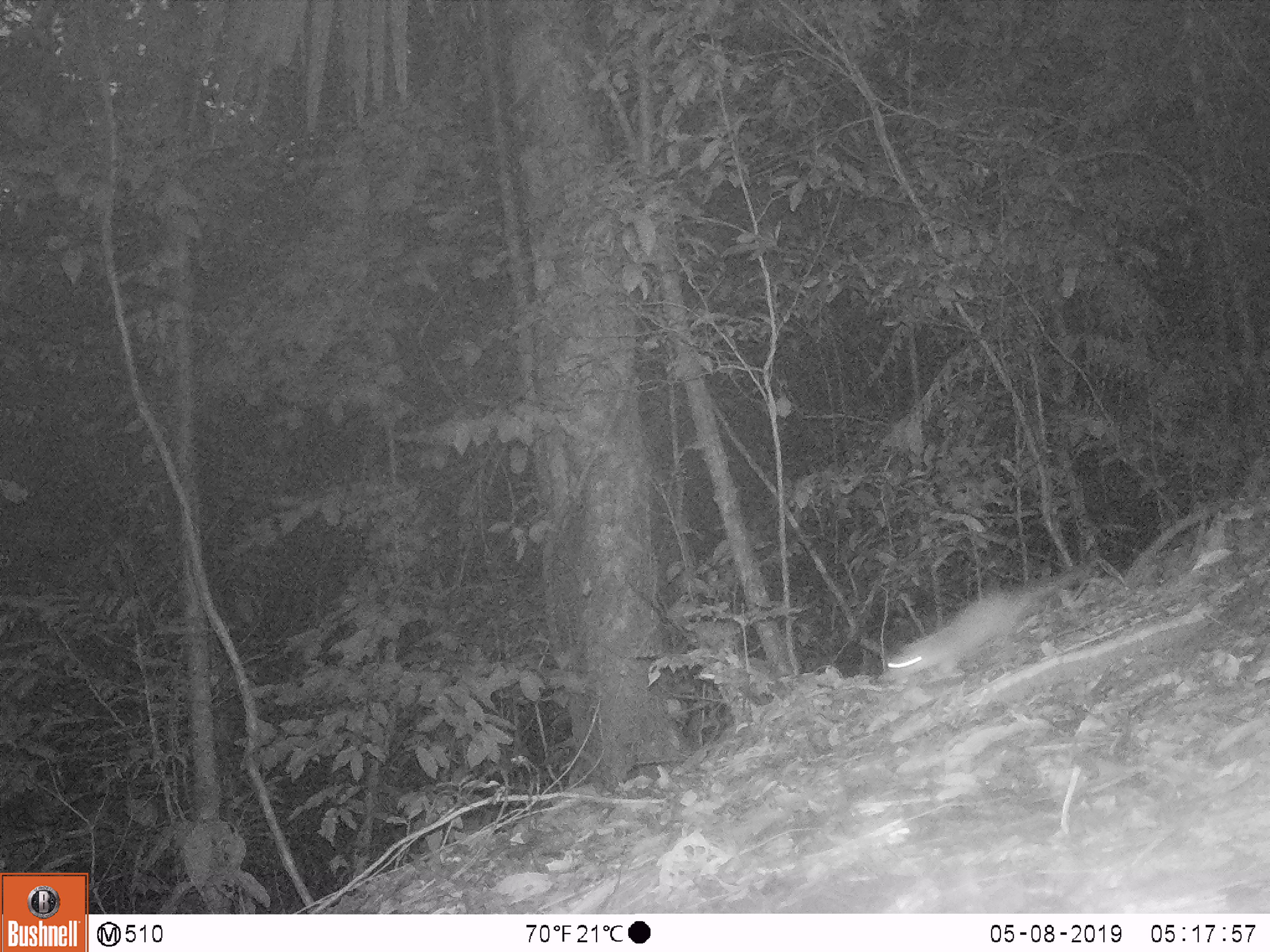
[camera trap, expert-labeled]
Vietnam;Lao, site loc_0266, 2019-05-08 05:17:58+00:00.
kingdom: Animalia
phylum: Chordata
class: Mammalia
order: Carnivora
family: Mustelidae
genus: Melogale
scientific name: Melogale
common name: ferret badger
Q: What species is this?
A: Ferret badger (Melogale).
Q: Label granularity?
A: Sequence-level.